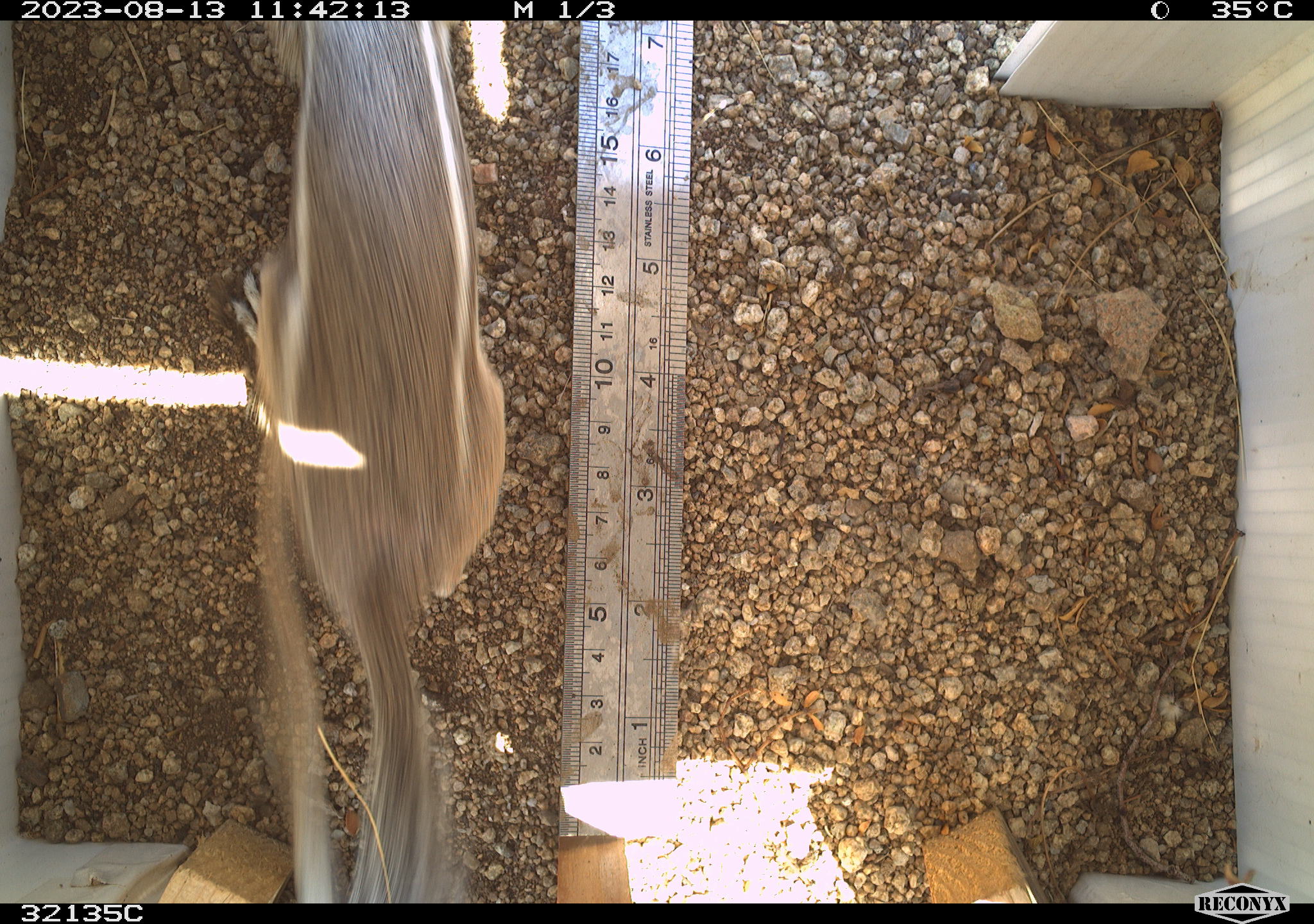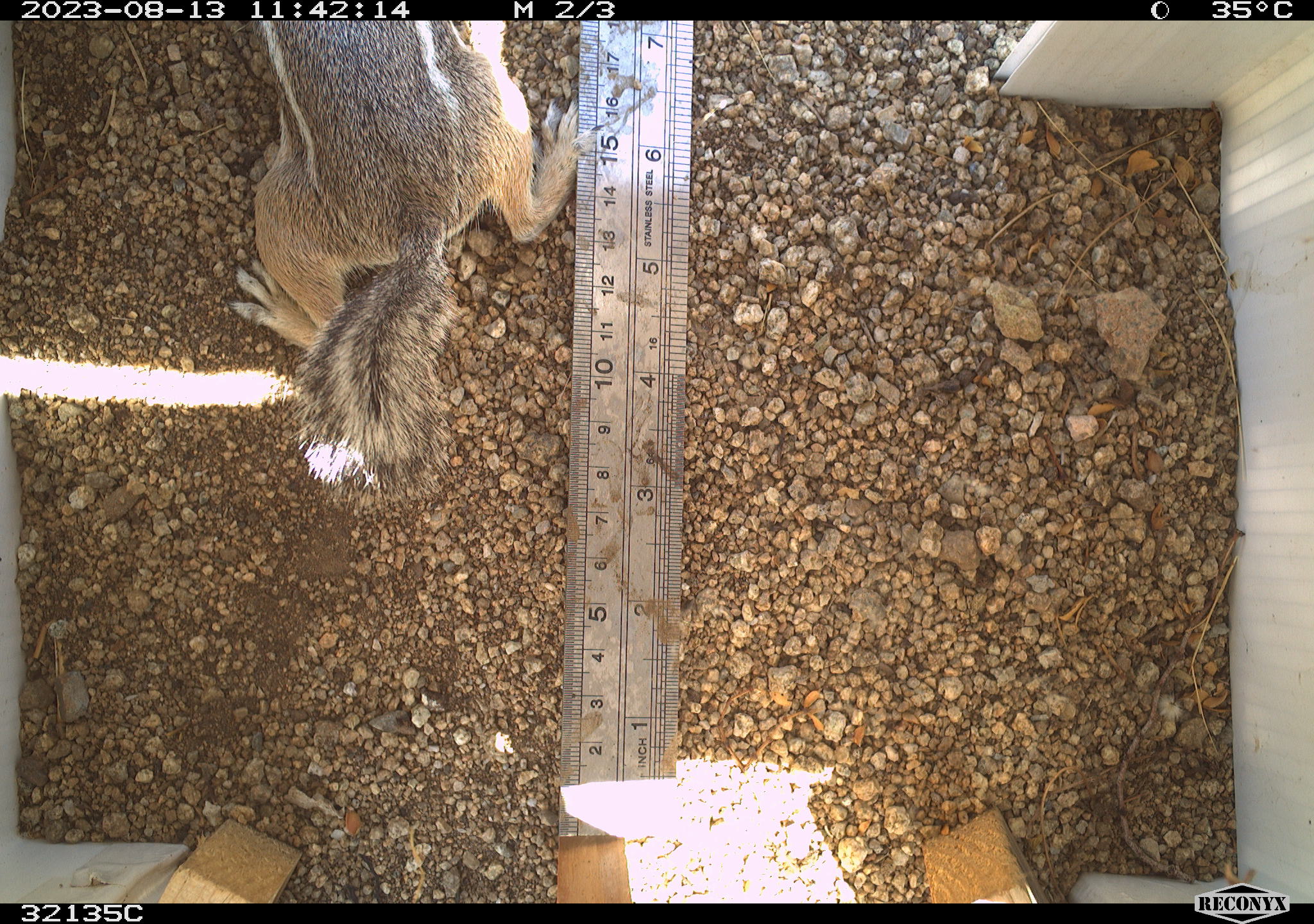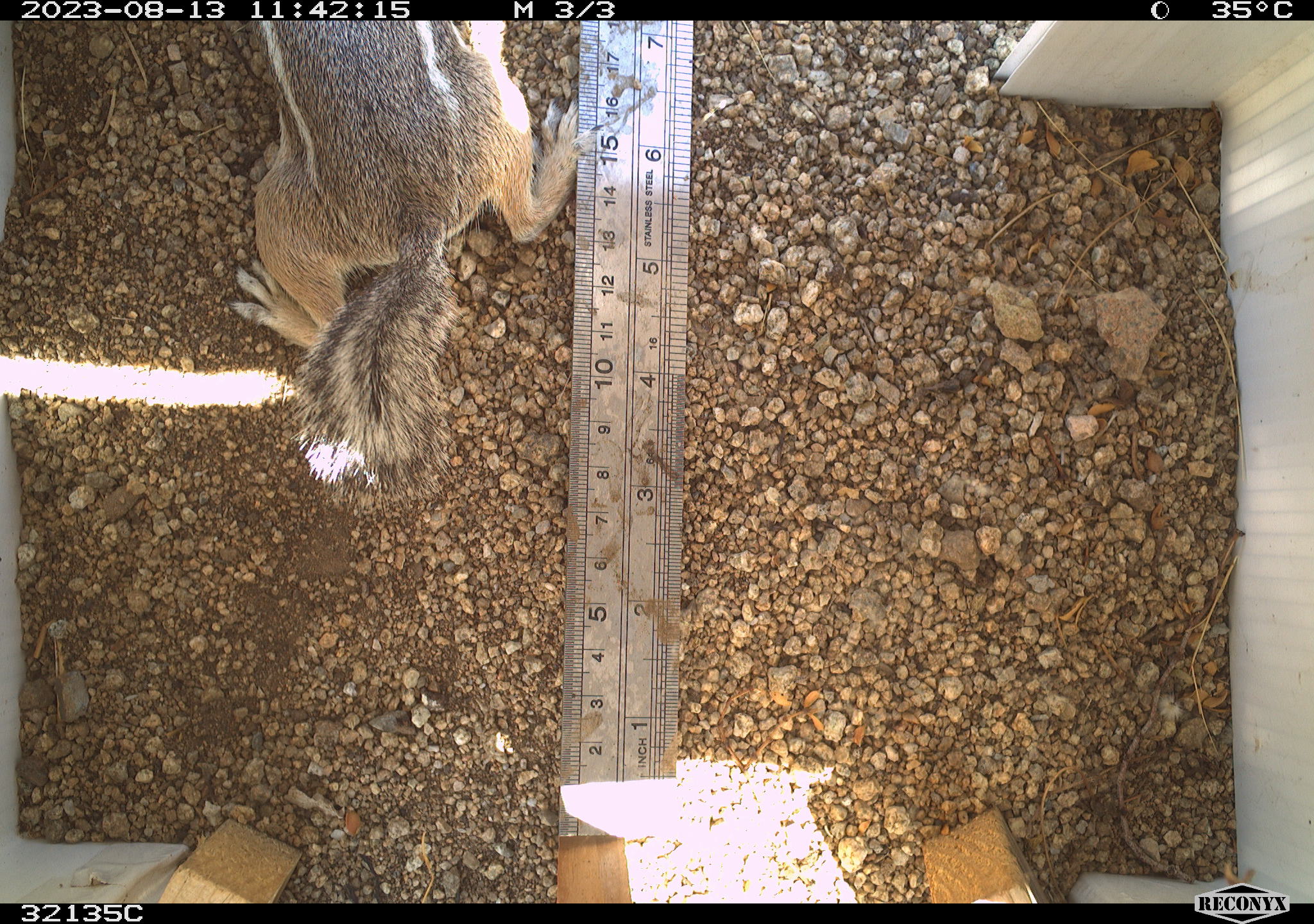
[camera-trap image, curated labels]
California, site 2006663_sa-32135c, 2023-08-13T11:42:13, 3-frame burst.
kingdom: Animalia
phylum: Chordata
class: Mammalia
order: Rodentia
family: Sciuridae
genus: Ammospermophilus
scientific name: Ammospermophilus leucurus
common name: white-tailed antelope squirrel